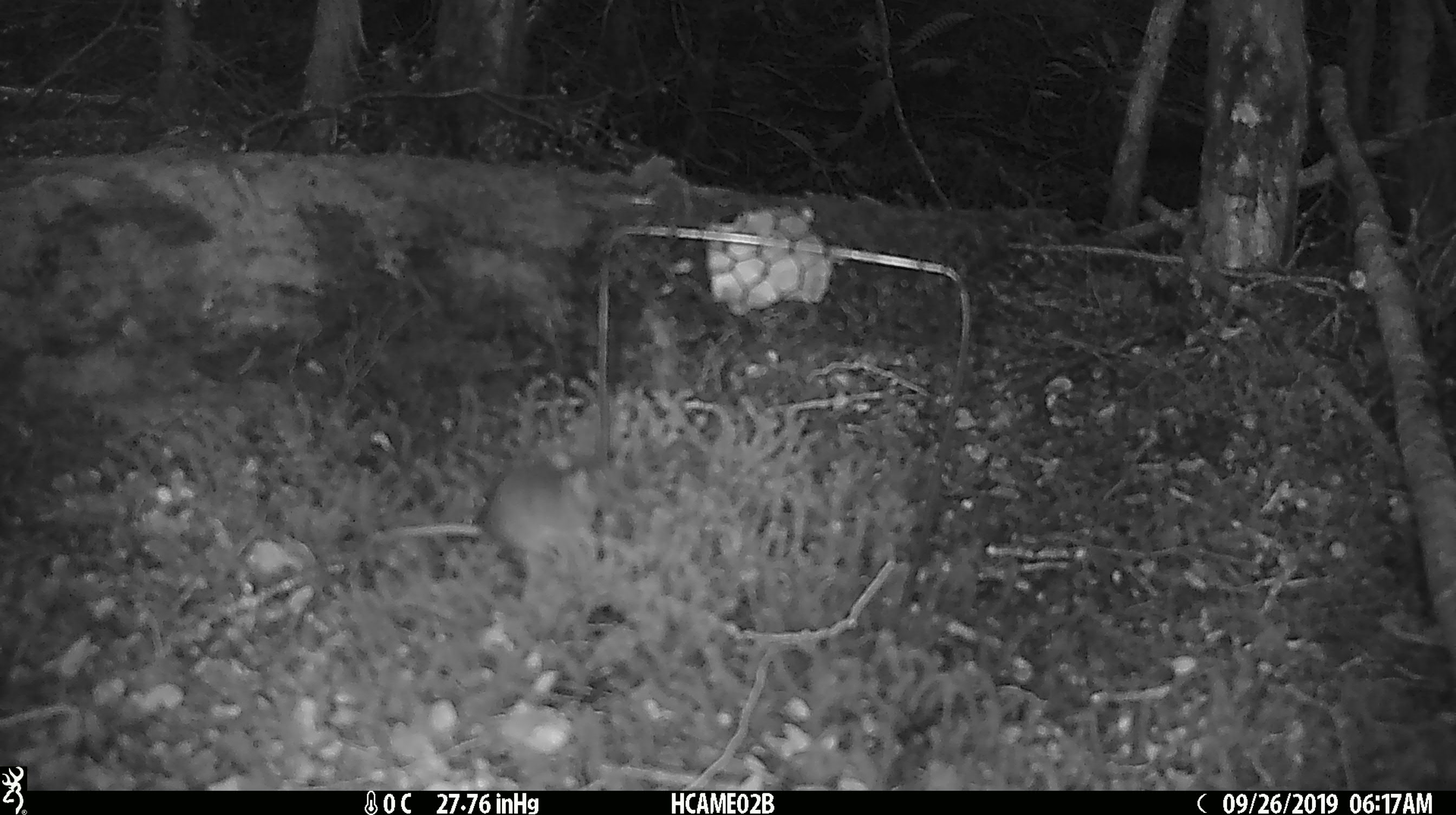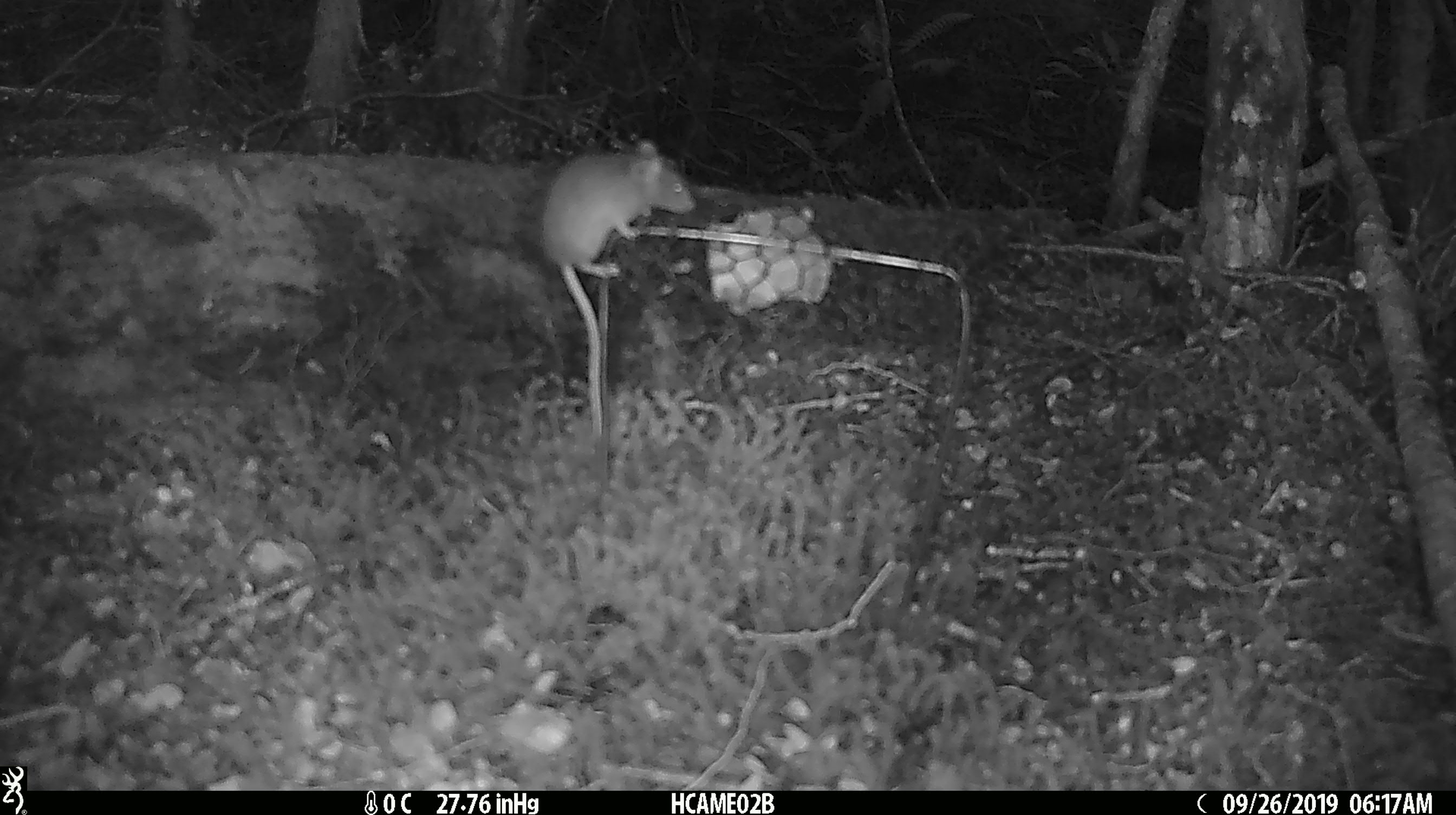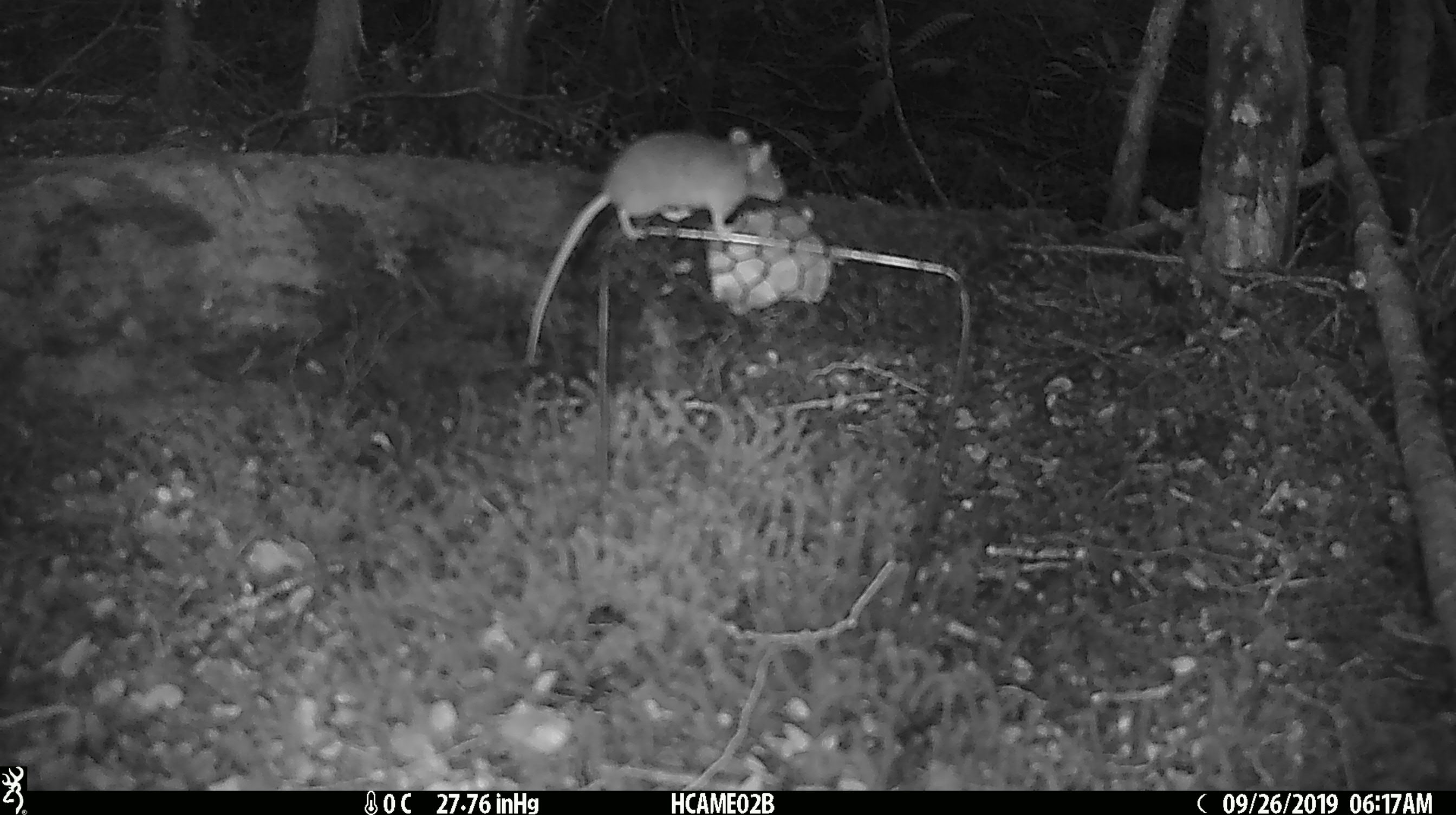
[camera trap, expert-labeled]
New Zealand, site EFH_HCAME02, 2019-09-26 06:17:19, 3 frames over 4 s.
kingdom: Animalia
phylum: Chordata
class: Mammalia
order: Rodentia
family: Muridae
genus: Mus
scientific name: Mus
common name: mouse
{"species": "mouse (Mus)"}